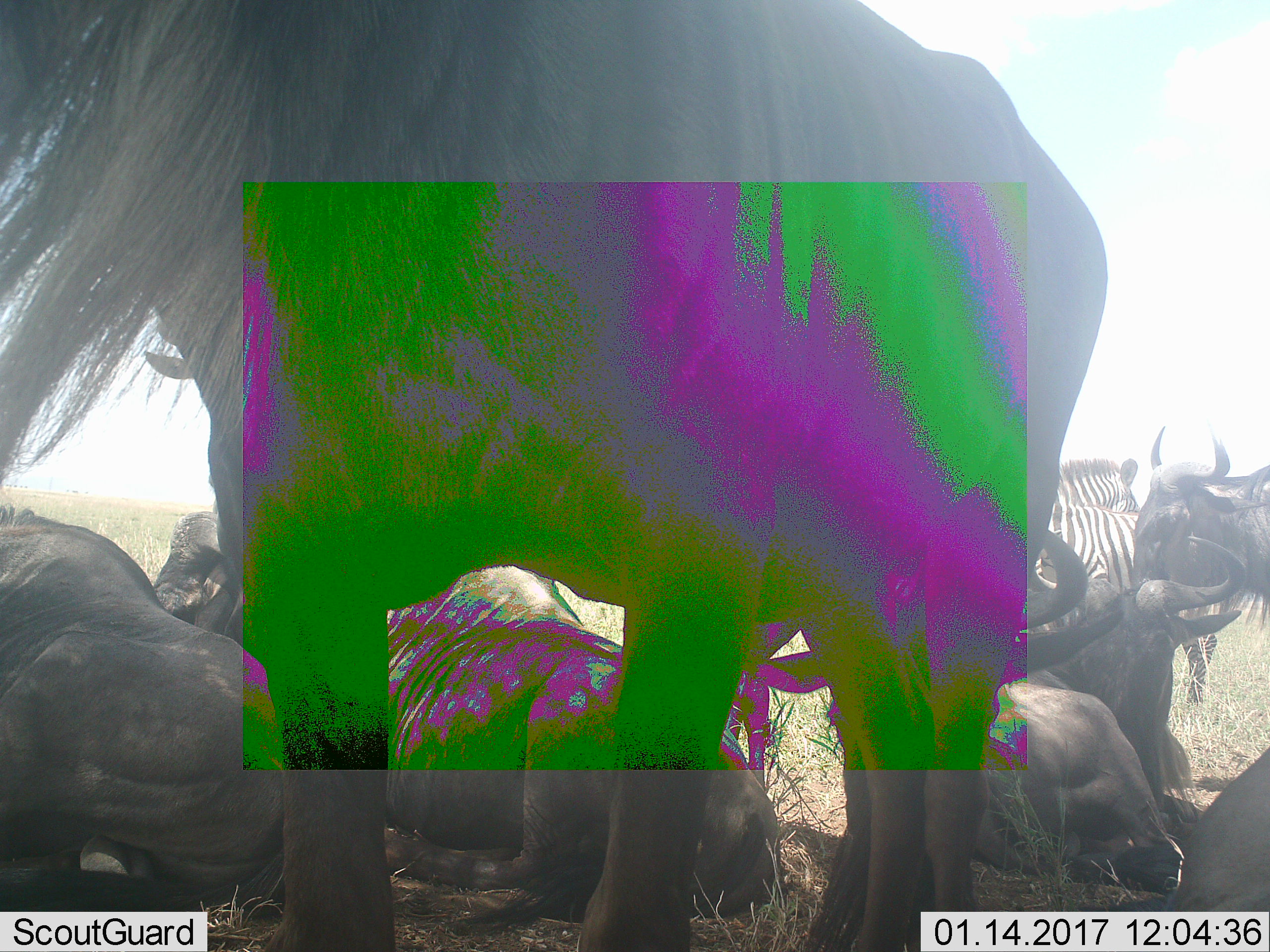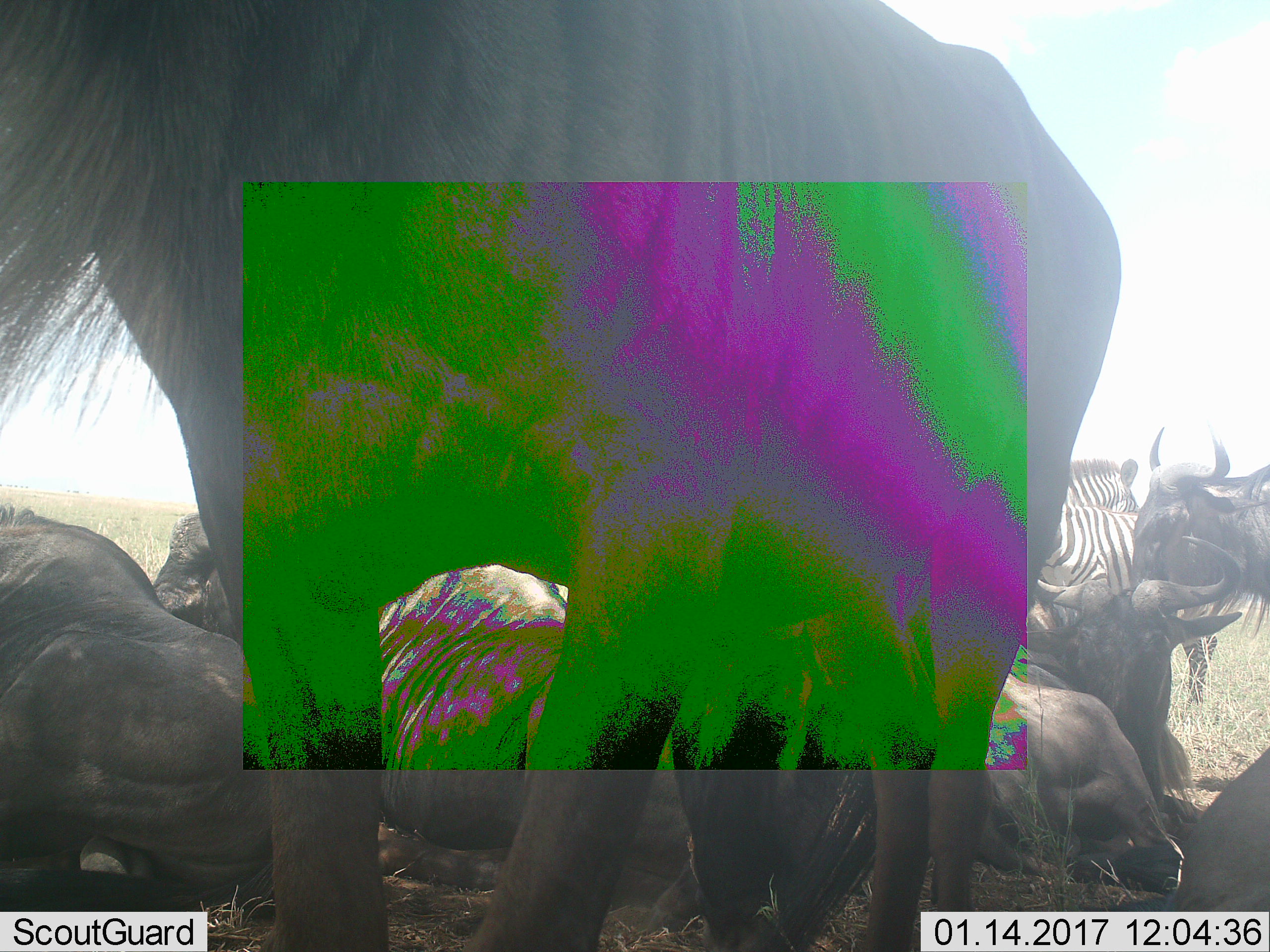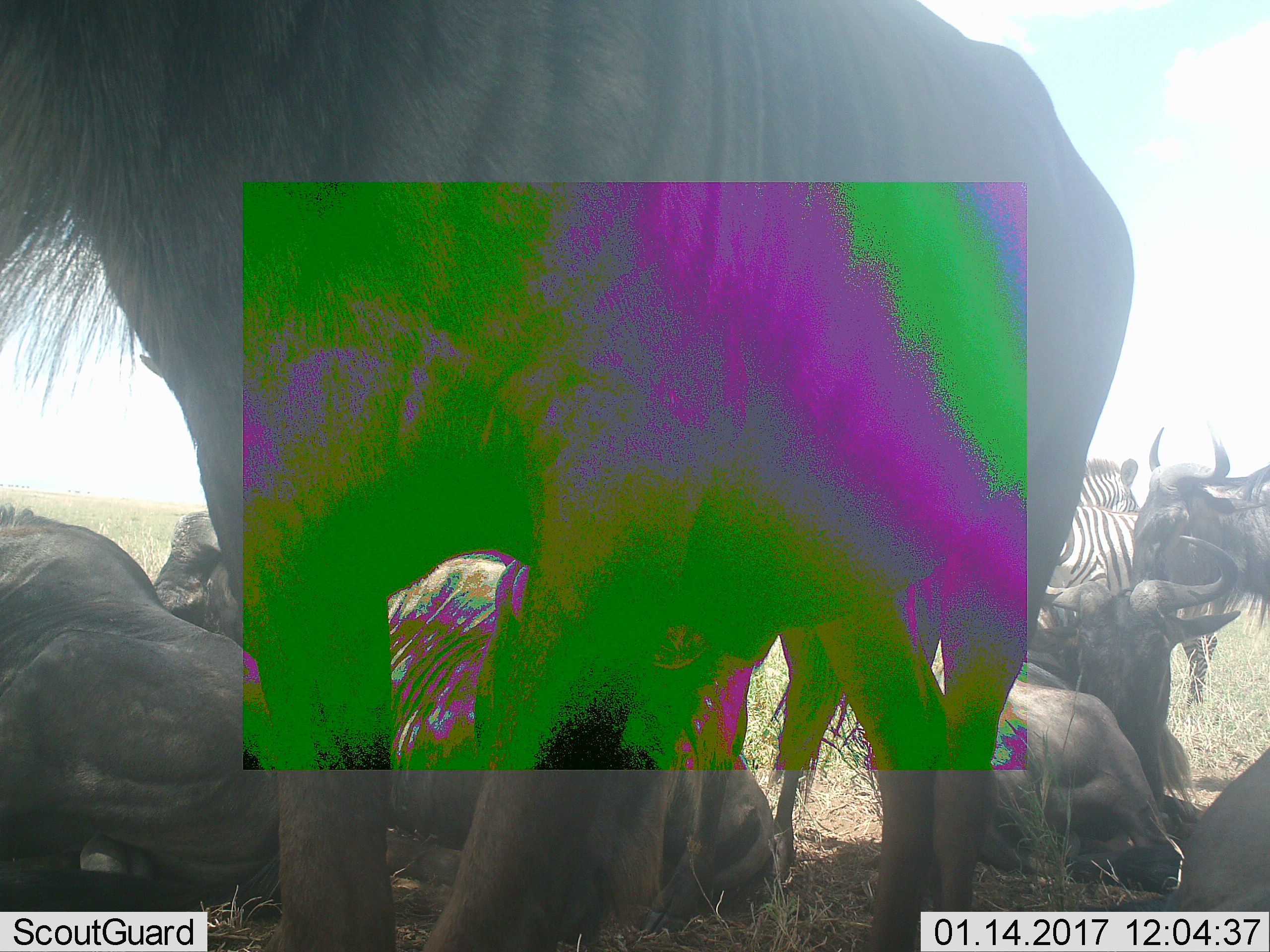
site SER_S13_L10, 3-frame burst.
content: unidentified animal